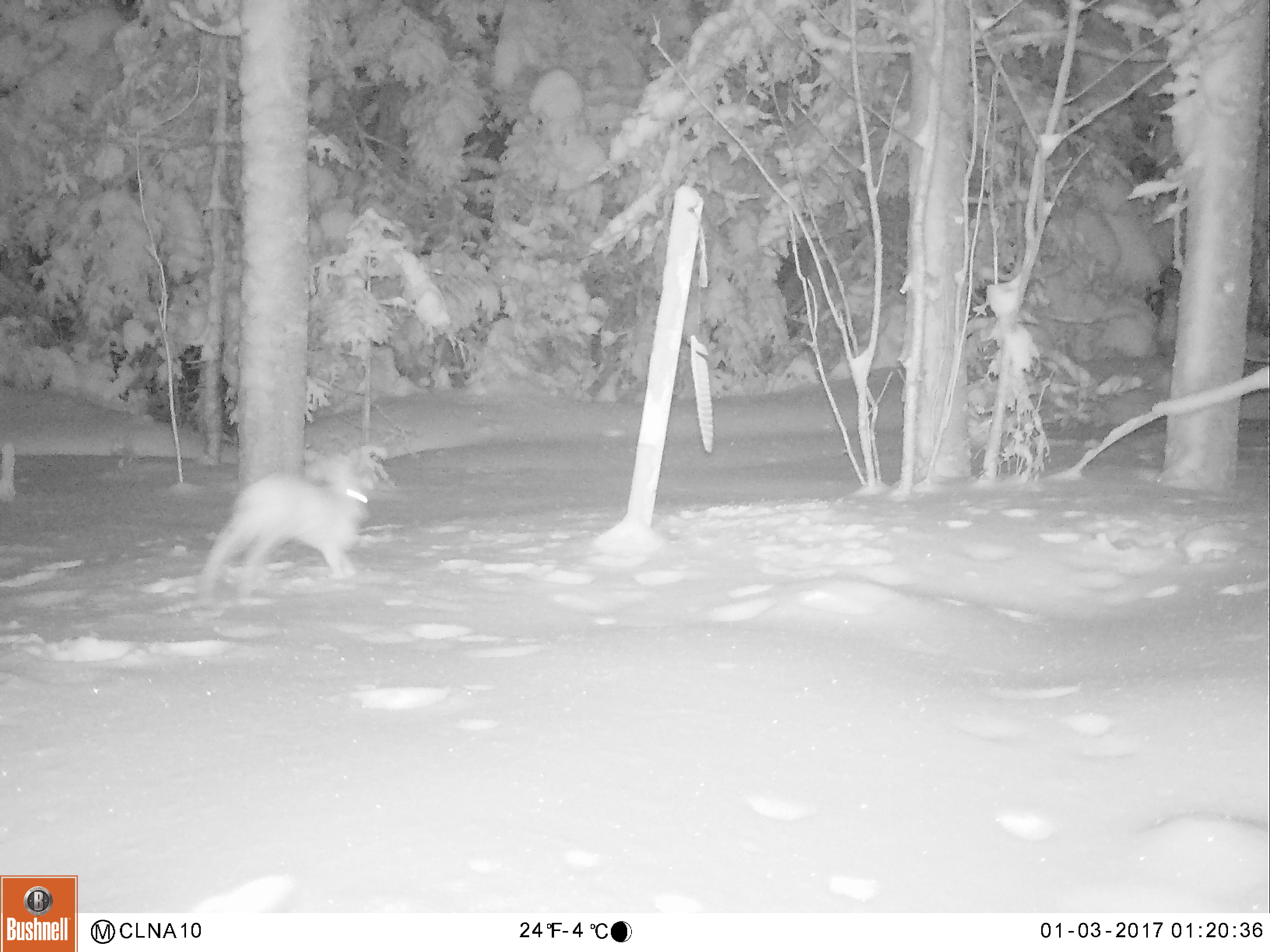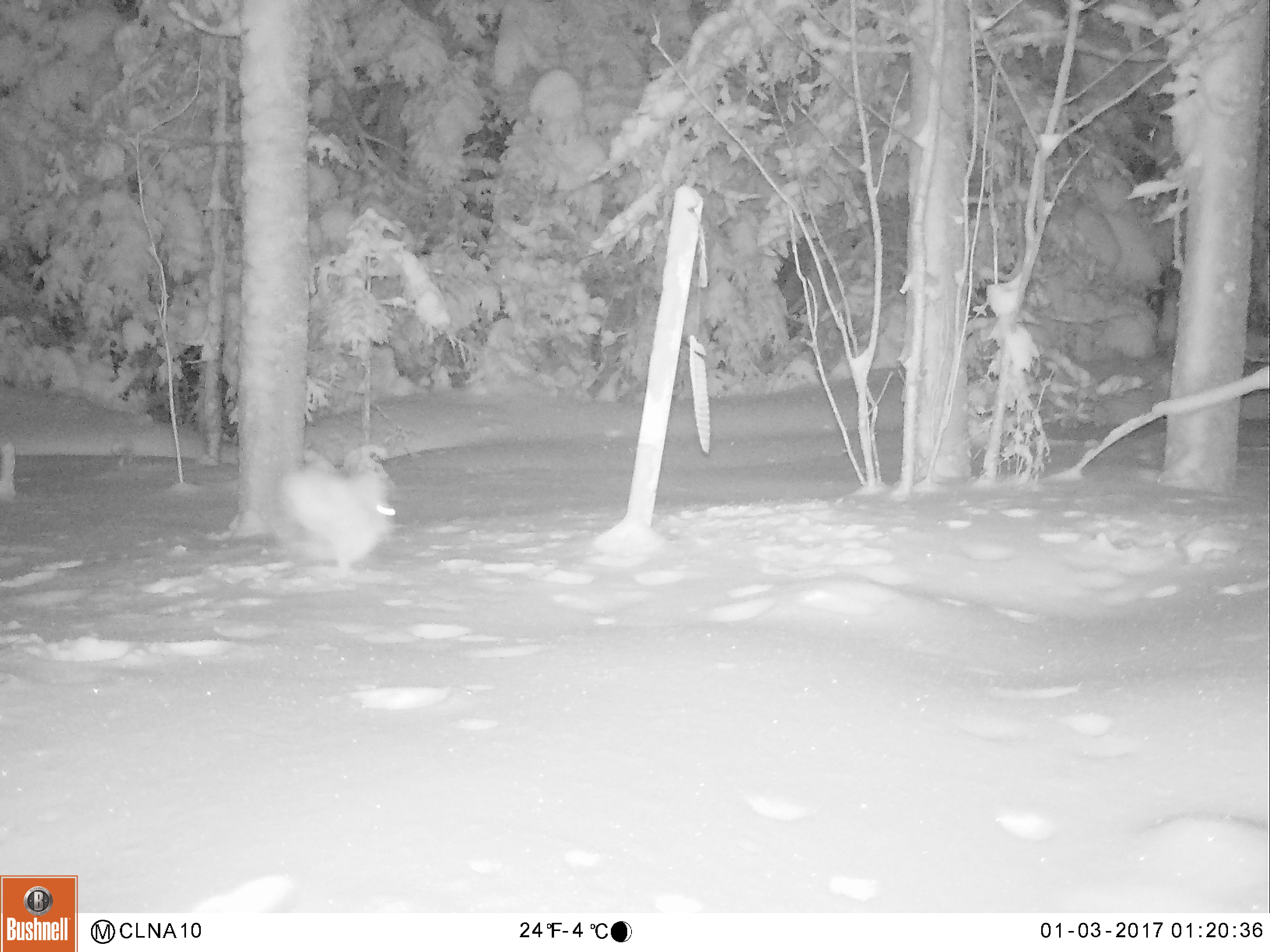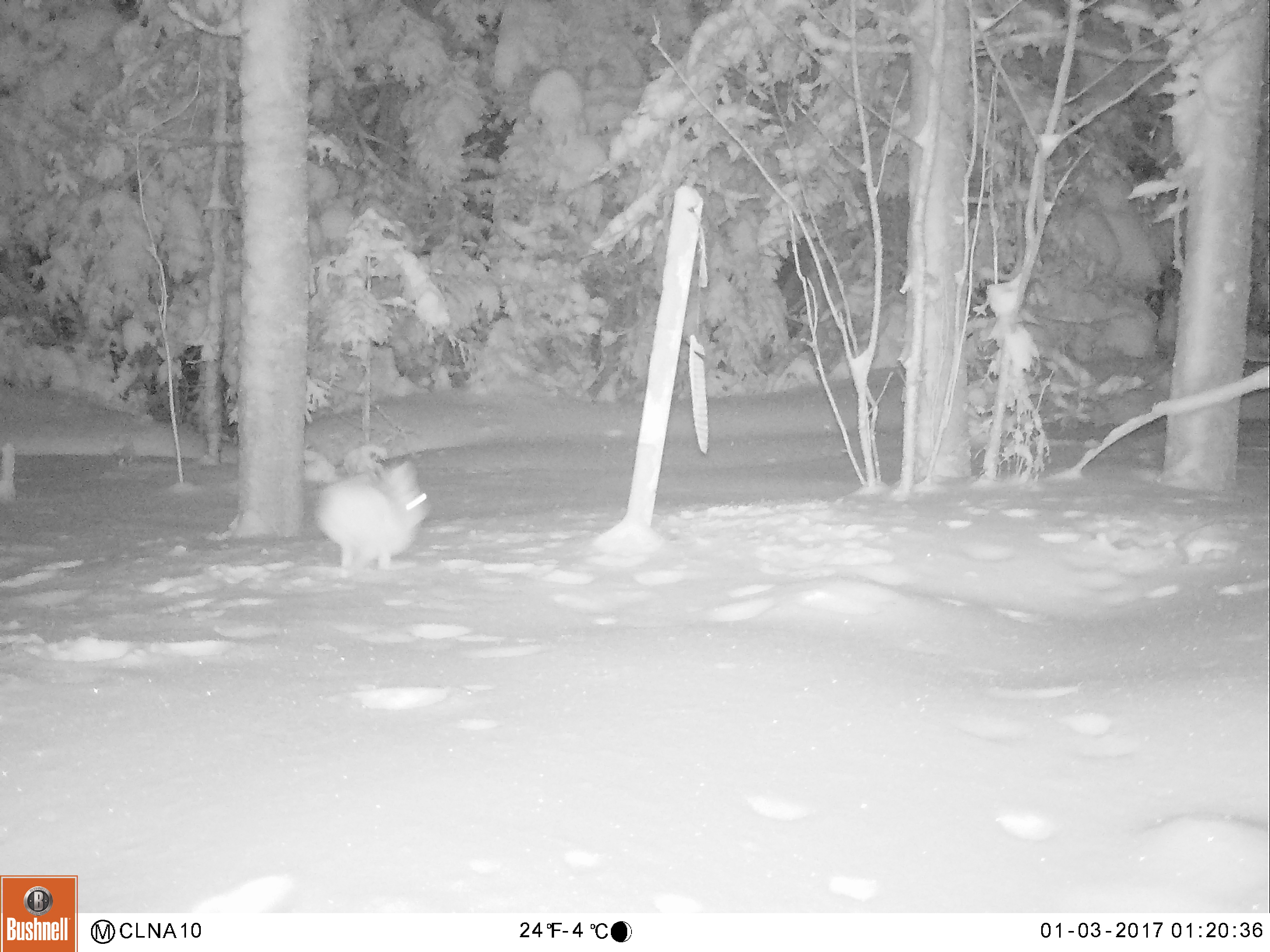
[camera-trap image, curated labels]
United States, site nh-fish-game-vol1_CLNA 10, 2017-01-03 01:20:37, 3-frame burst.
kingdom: Animalia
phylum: Chordata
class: Mammalia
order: Lagomorpha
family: Leporidae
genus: Lepus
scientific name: Lepus americanus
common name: snowshoe hare